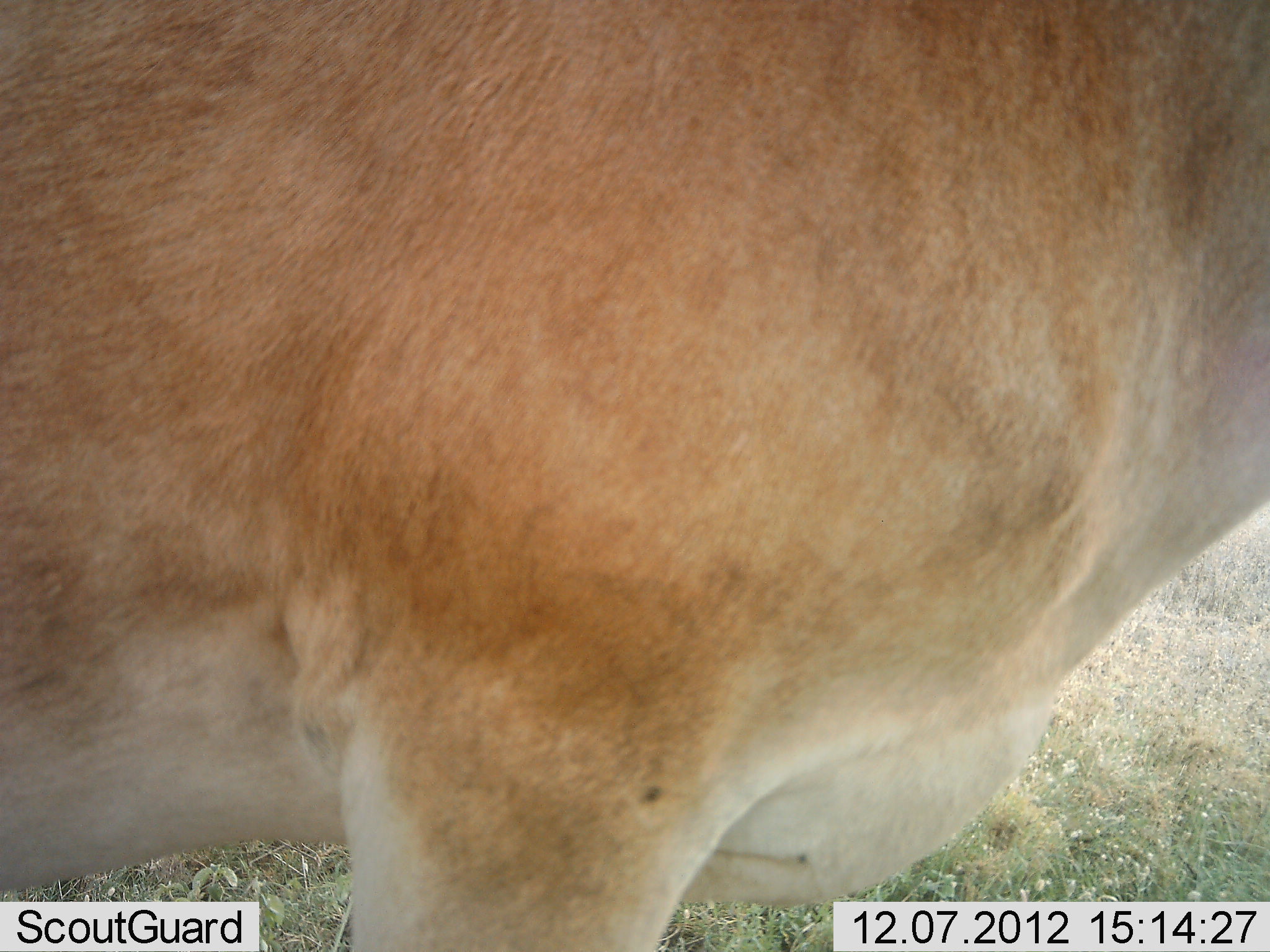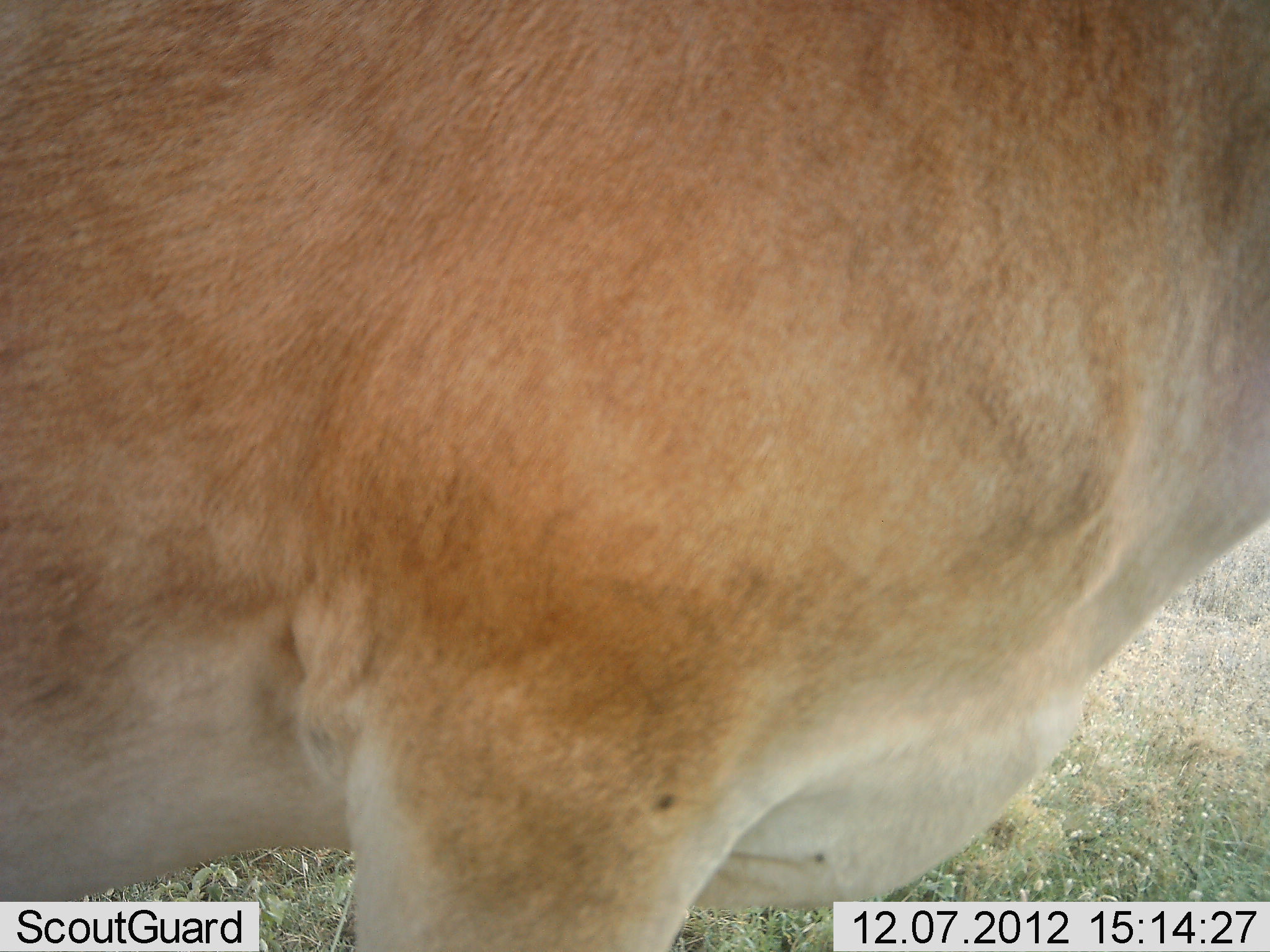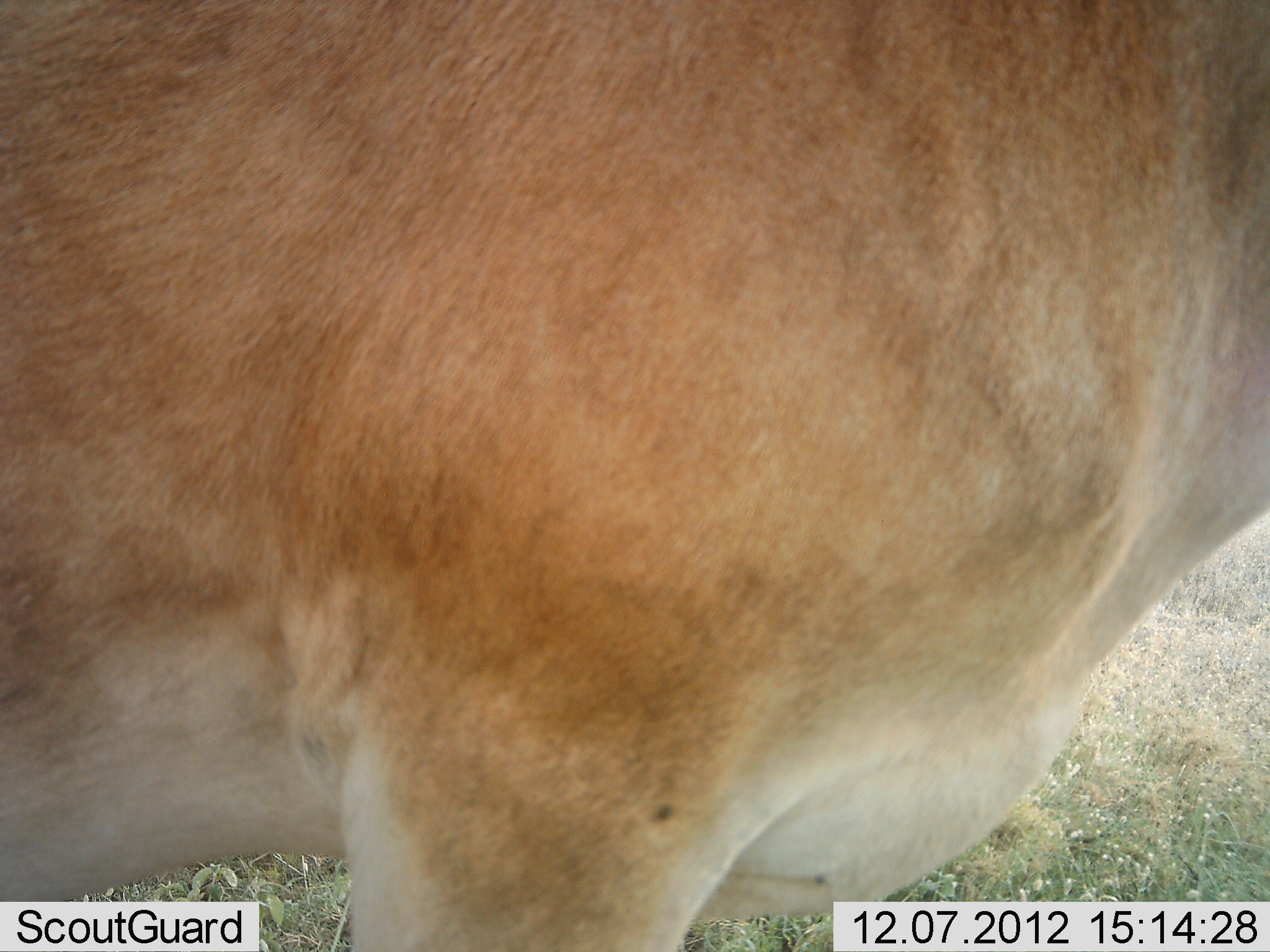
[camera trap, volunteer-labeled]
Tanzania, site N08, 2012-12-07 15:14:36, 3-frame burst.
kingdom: Animalia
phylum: Chordata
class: Mammalia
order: Artiodactyla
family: Bovidae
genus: Alcelaphus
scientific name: Alcelaphus buselaphus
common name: hartebeest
Hartebeest (Alcelaphus buselaphus), count 1. Behavior (volunteer vote fractions): standing 100%, resting 0%, moving 0%, interacting 0%. Young present (vote fraction): 0%. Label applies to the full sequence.